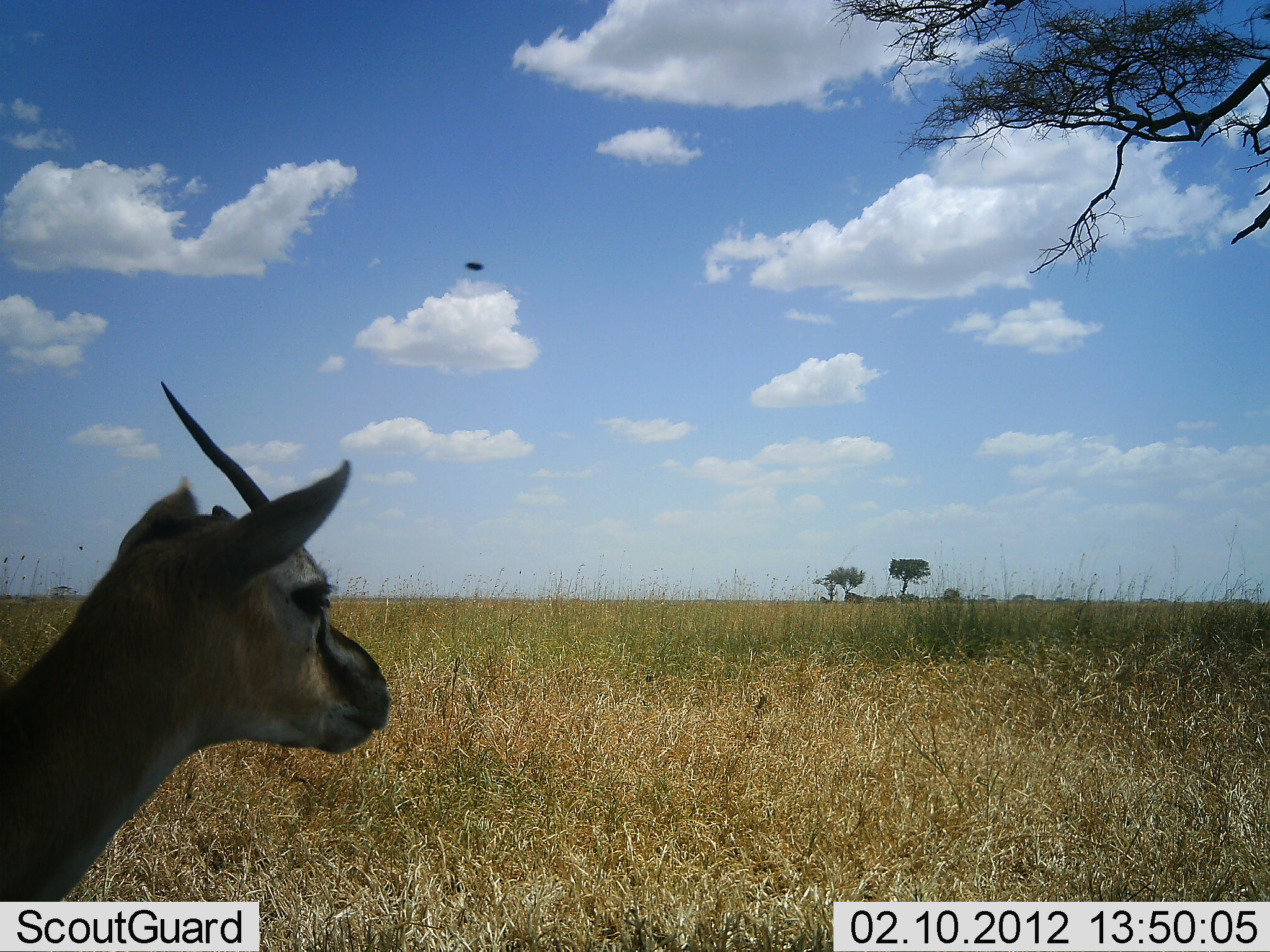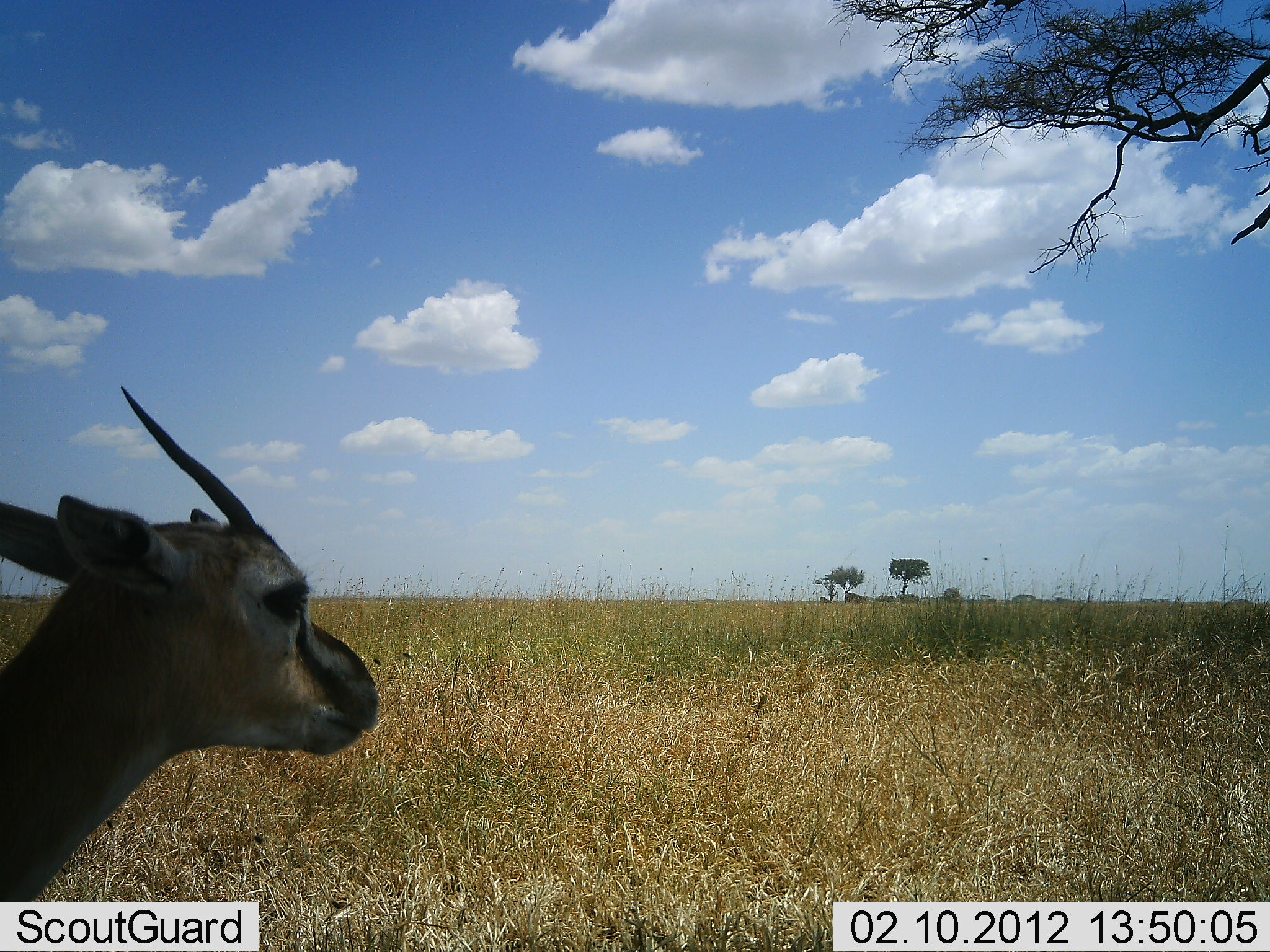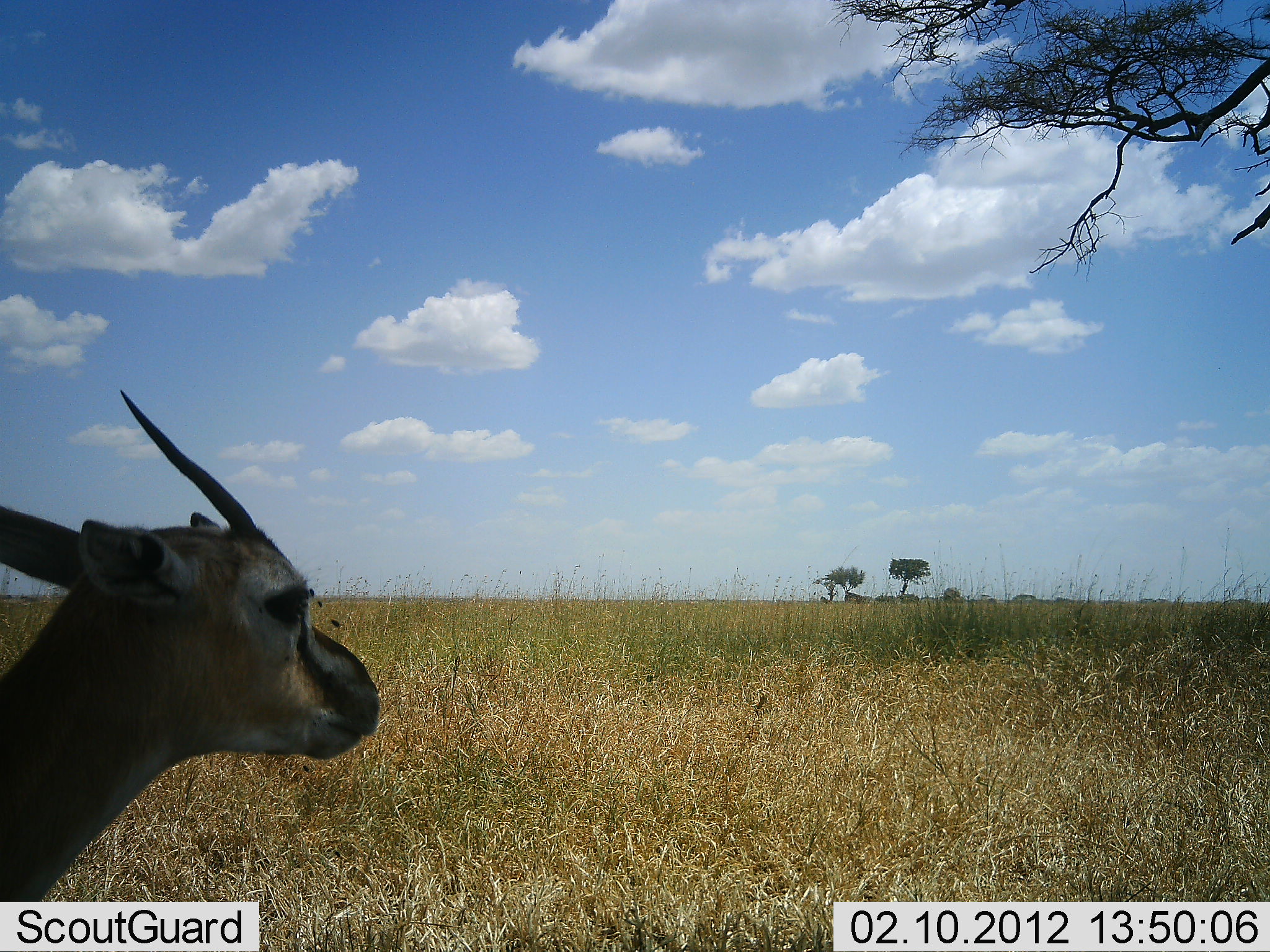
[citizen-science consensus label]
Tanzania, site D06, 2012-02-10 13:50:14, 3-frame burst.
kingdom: Animalia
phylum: Chordata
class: Mammalia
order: Artiodactyla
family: Bovidae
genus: Eudorcas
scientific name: Eudorcas thomsonii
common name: thomson's gazelle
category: gazellethomsons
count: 1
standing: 80%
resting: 20%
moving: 0%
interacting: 0%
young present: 0%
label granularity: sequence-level